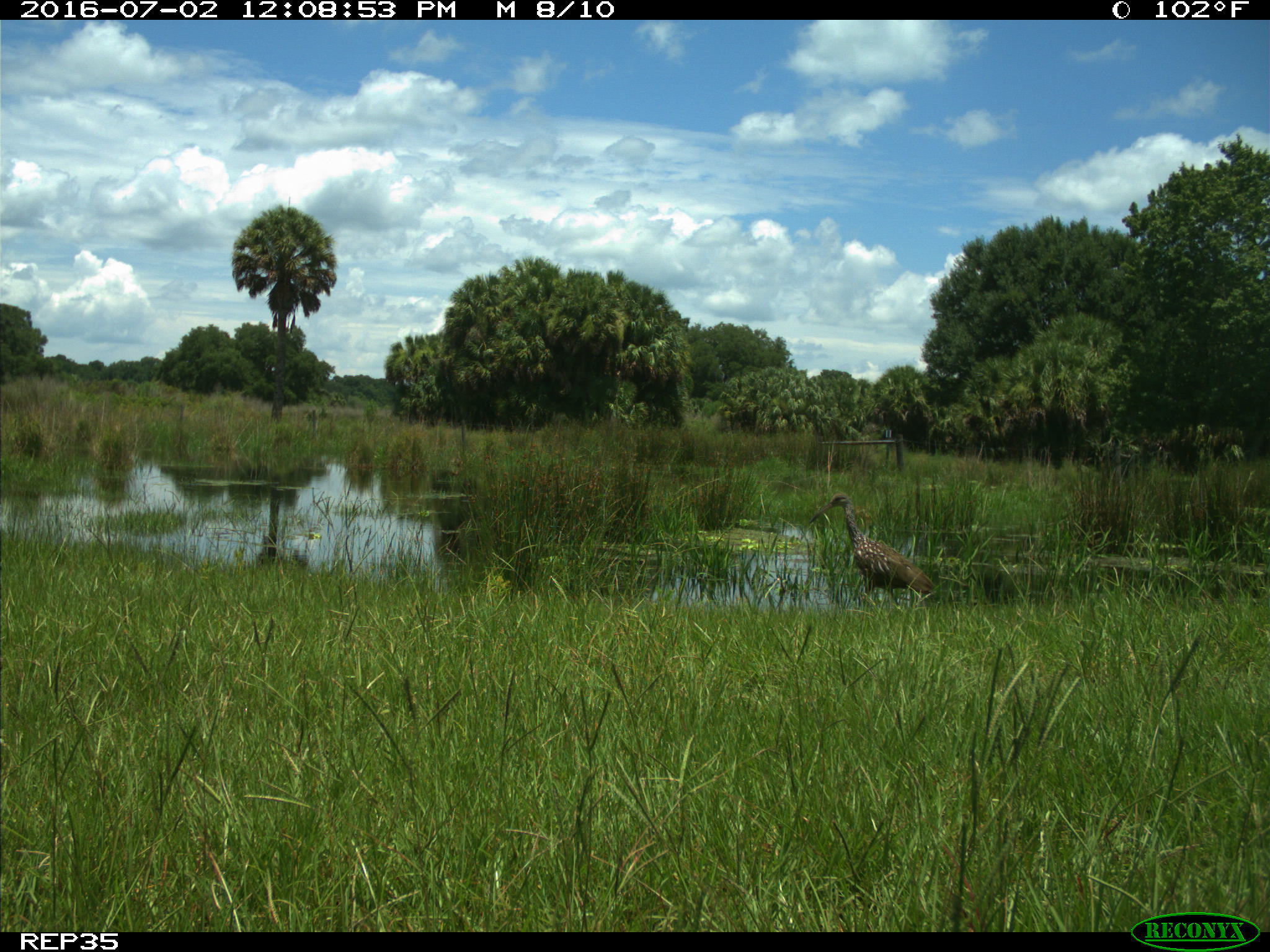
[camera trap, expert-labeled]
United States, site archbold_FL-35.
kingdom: Animalia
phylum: Chordata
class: Aves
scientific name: Aves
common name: birds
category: unidentified bird